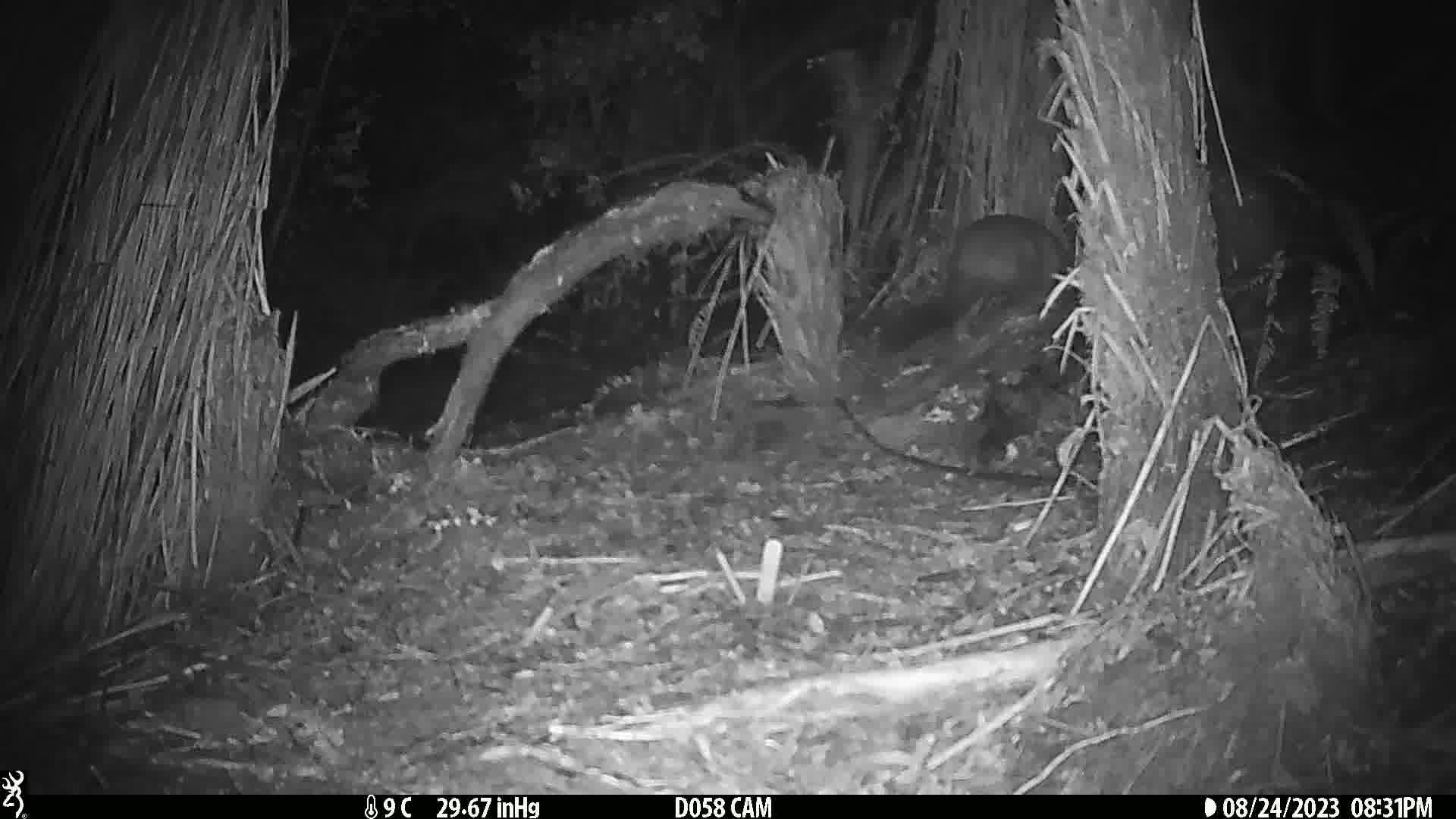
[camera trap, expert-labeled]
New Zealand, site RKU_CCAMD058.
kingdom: Animalia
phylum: Chordata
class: Mammalia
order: Diprotodontia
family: Phalangeridae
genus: Trichosurus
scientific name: Trichosurus vulpecula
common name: common brushtail possum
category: possum